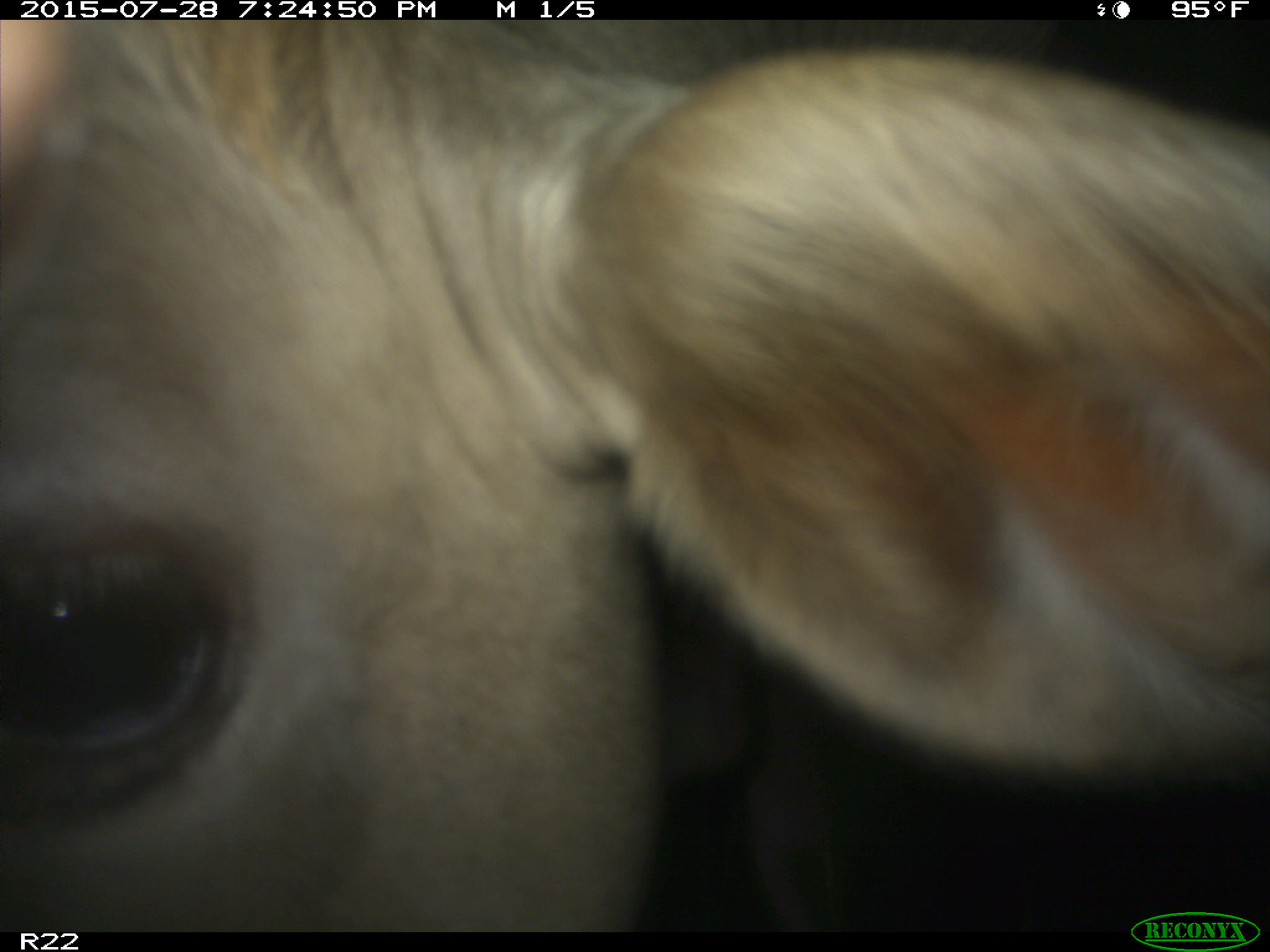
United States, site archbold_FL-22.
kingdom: Animalia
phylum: Chordata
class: Mammalia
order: Artiodactyla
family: Bovidae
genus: Bos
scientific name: Bos taurus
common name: domestic cow